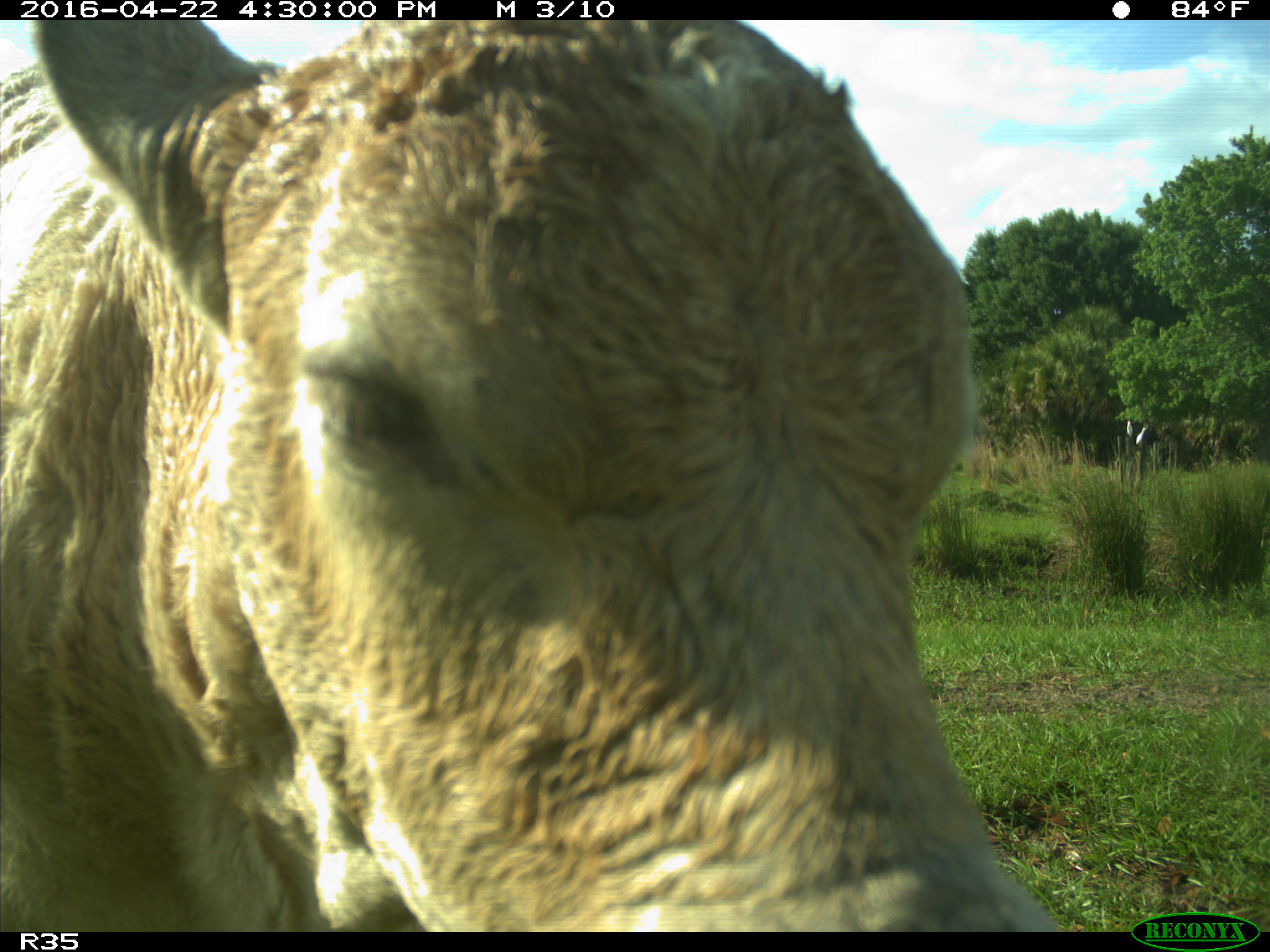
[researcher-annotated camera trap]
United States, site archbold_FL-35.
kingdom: Animalia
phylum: Chordata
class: Mammalia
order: Artiodactyla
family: Bovidae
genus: Bos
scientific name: Bos taurus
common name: domestic cow